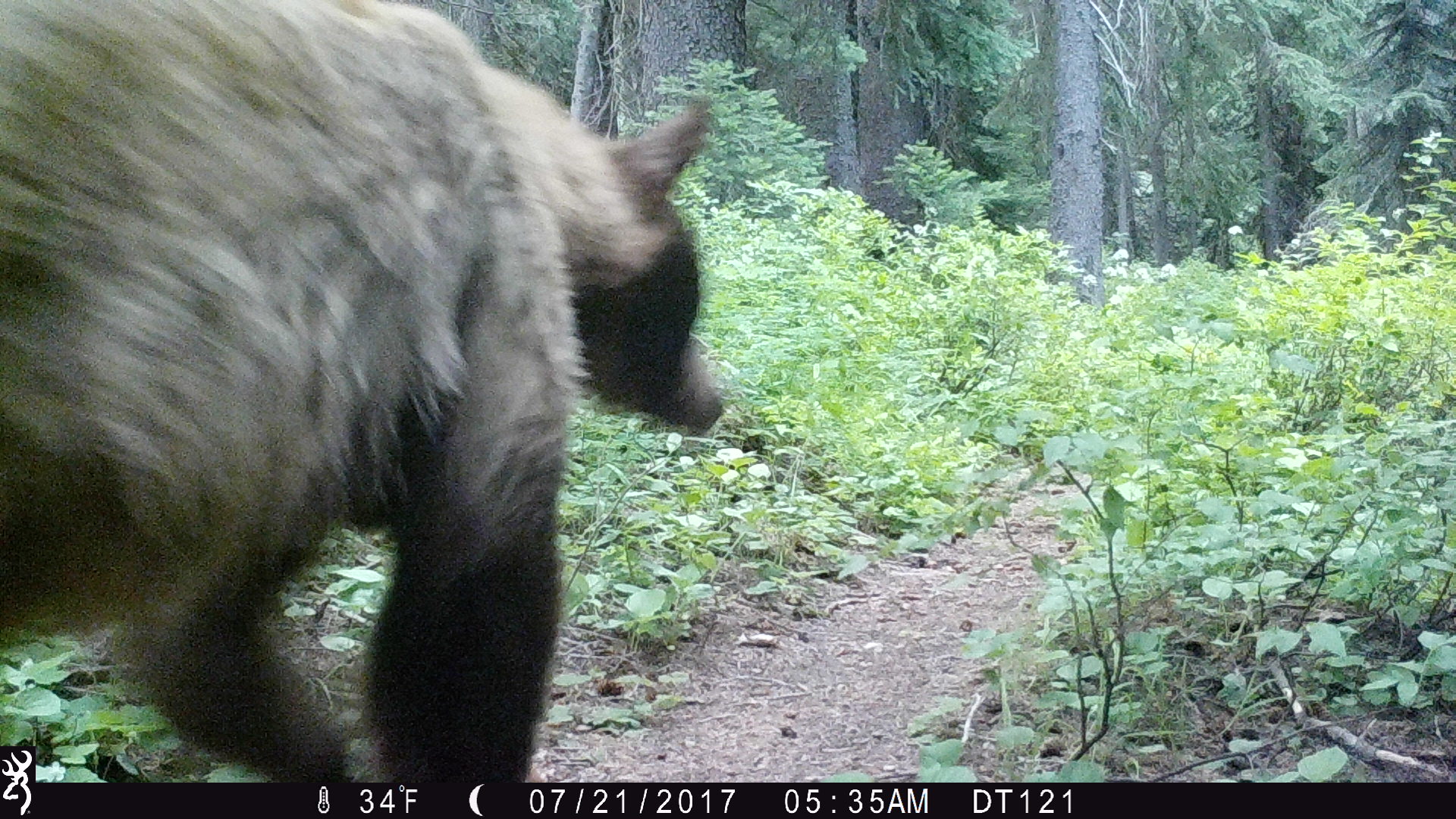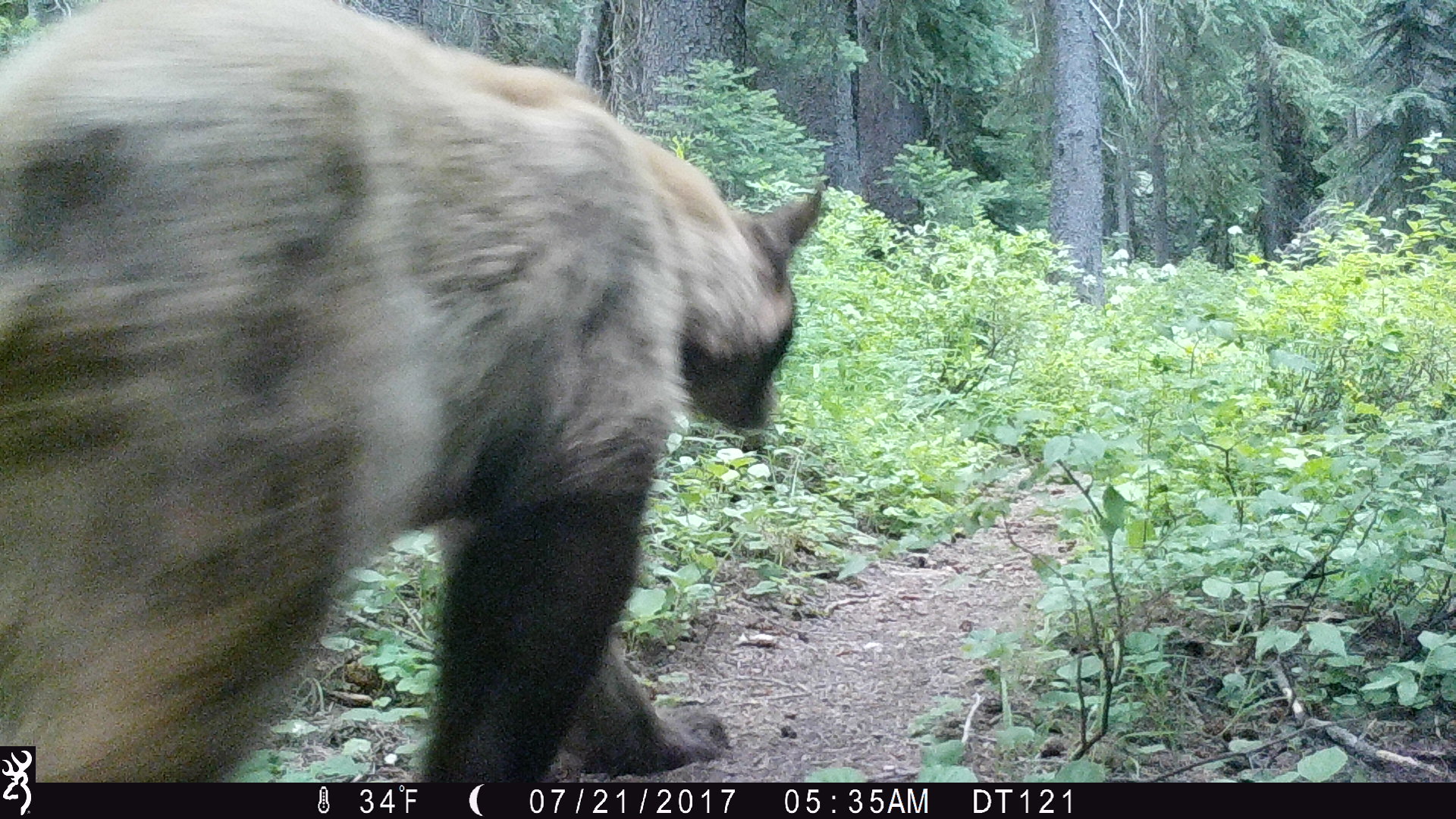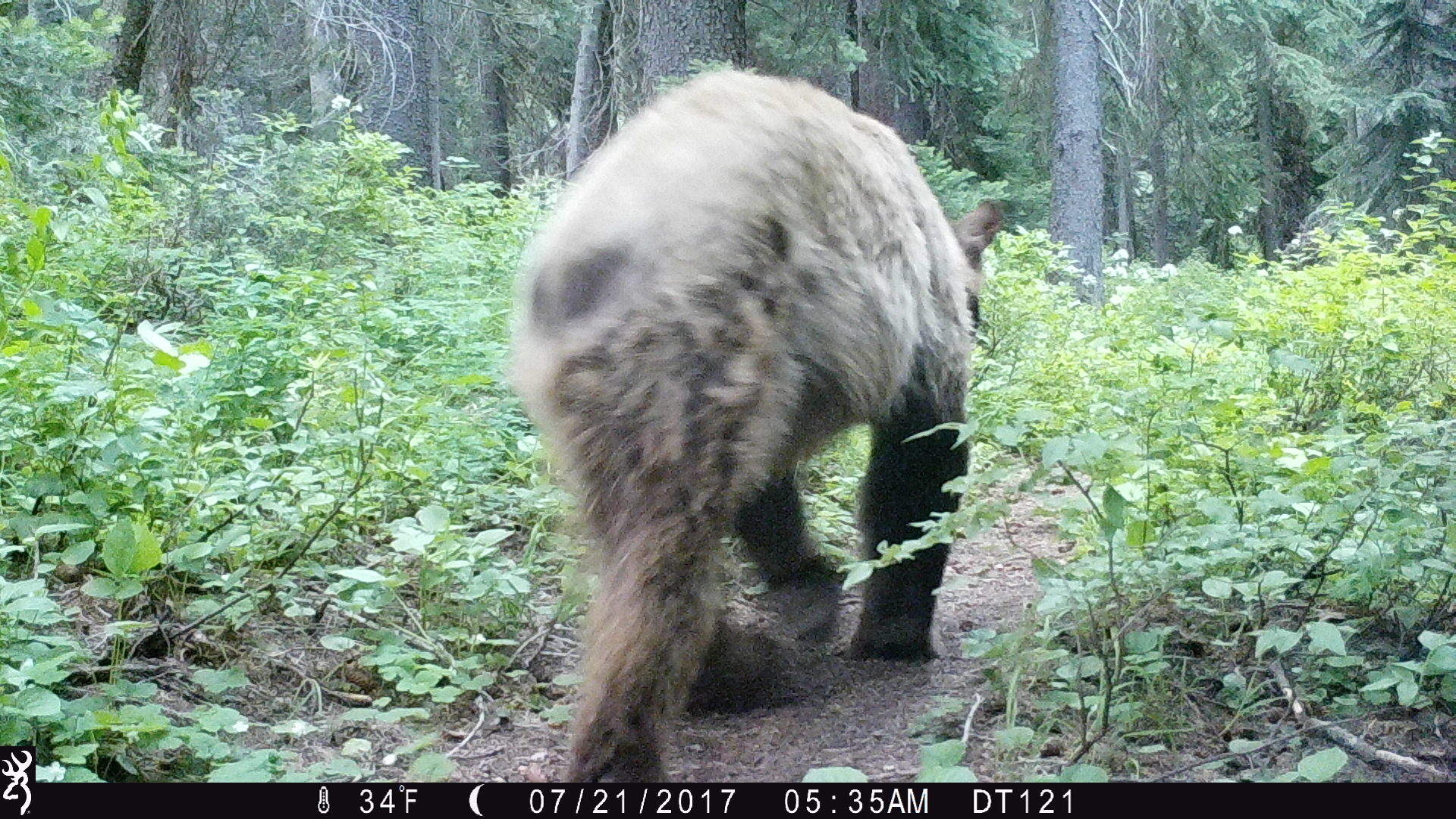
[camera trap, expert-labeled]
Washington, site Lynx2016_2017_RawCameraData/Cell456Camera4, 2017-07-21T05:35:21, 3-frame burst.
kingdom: Animalia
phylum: Chordata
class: Mammalia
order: Carnivora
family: Ursidae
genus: Ursus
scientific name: Ursus americanus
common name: american black bear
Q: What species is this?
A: Ursus americanus (american black bear).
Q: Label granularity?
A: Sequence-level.